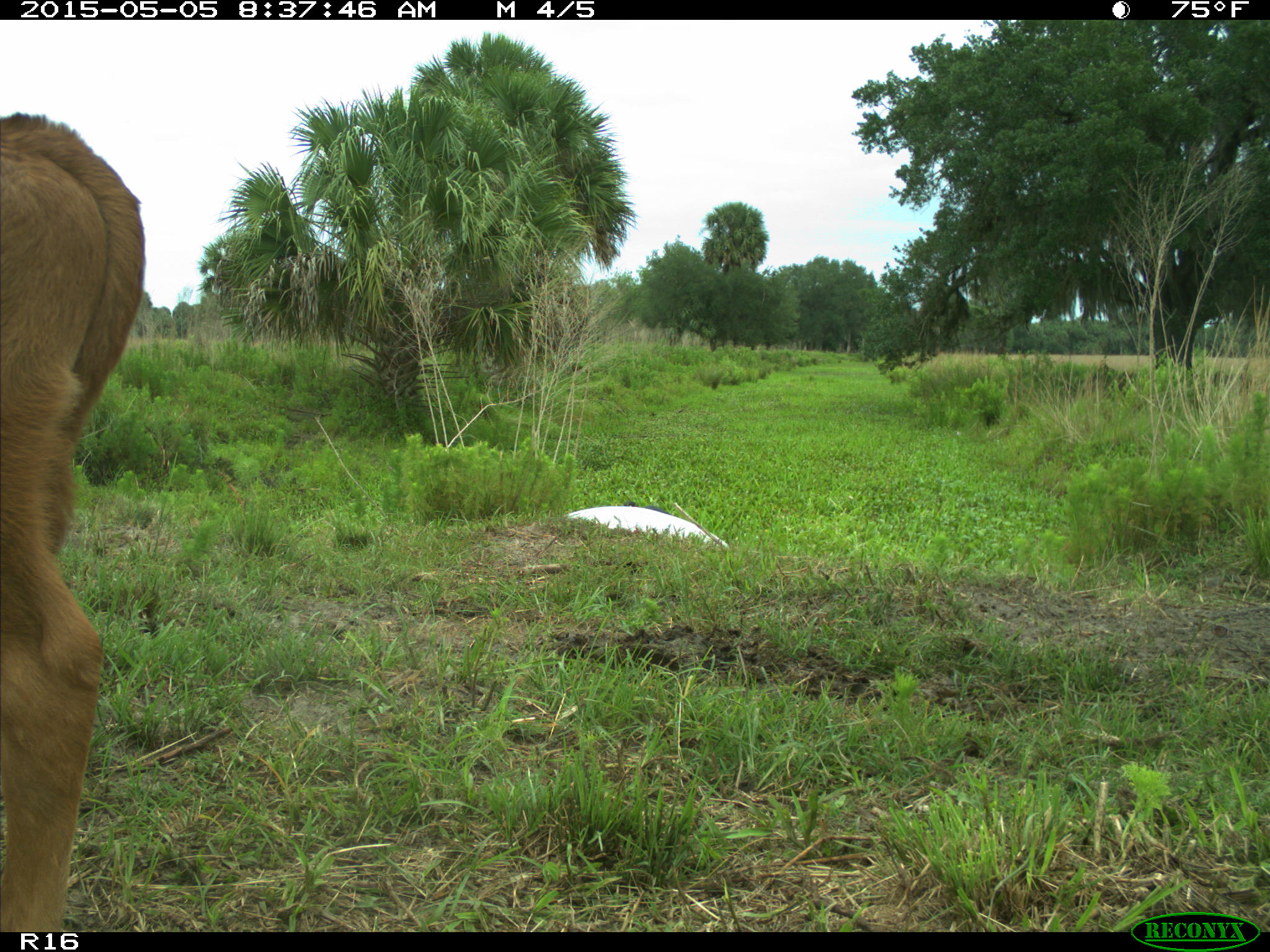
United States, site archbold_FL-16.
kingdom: Animalia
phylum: Chordata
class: Mammalia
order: Artiodactyla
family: Bovidae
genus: Bos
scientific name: Bos taurus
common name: domestic cow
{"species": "Bos taurus (domestic cow)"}